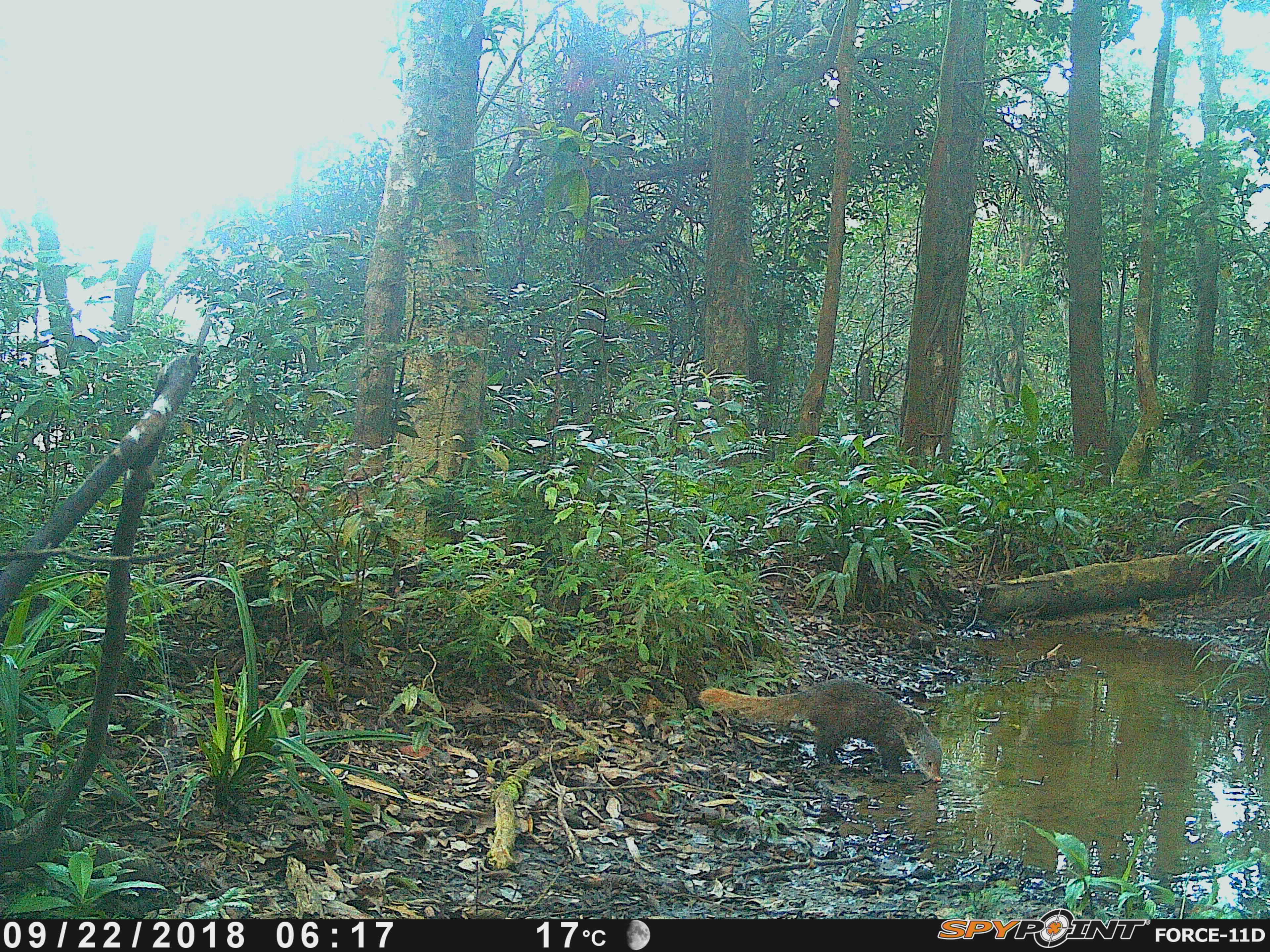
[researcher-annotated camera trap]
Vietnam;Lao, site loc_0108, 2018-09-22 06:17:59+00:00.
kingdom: Animalia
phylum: Chordata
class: Mammalia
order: Carnivora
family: Herpestidae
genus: Urva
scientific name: Urva urva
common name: crab-eating mongoose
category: crab eating mongoose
Crab eating mongoose (crab-eating mongoose) (Urva urva). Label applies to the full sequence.